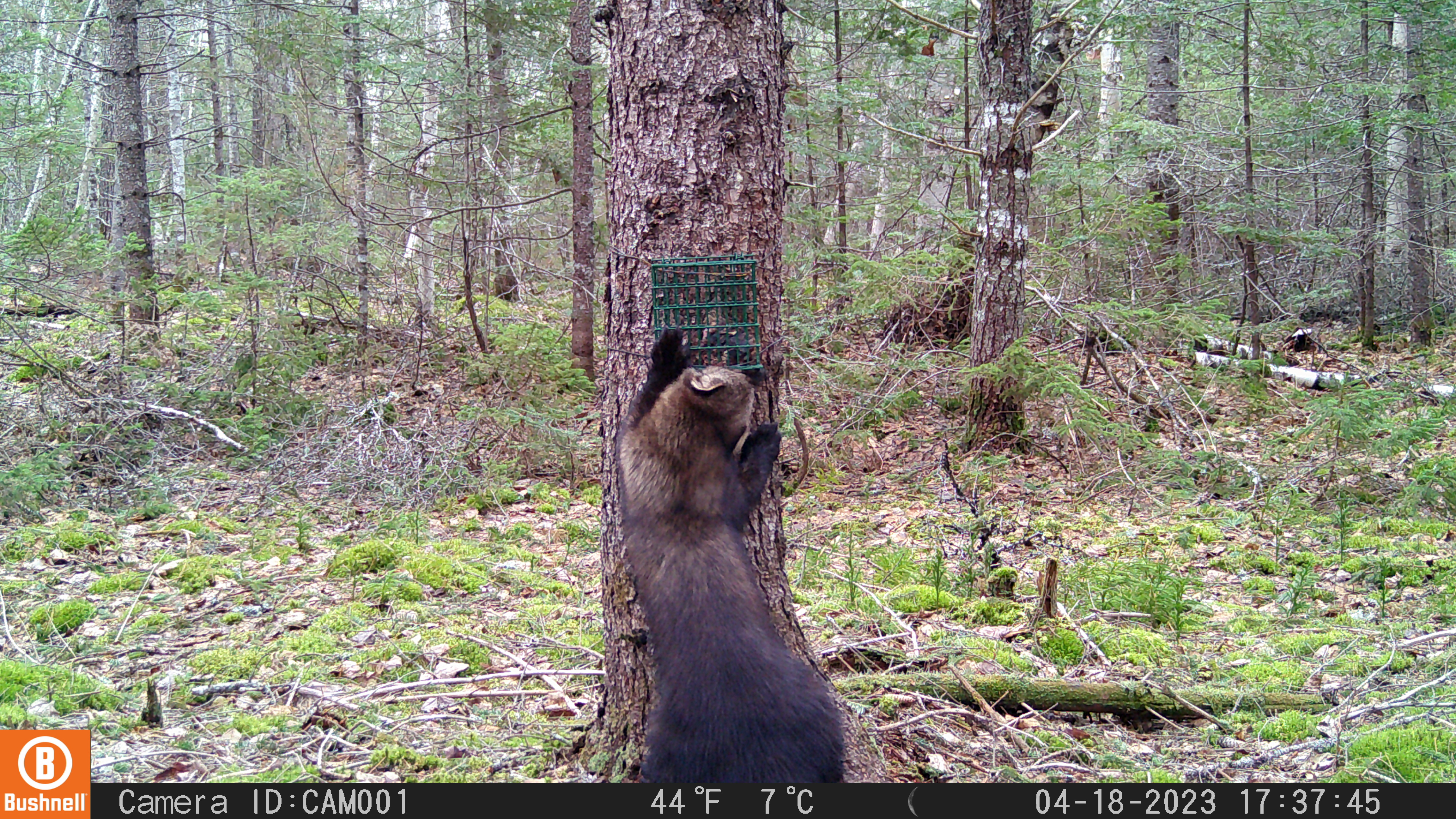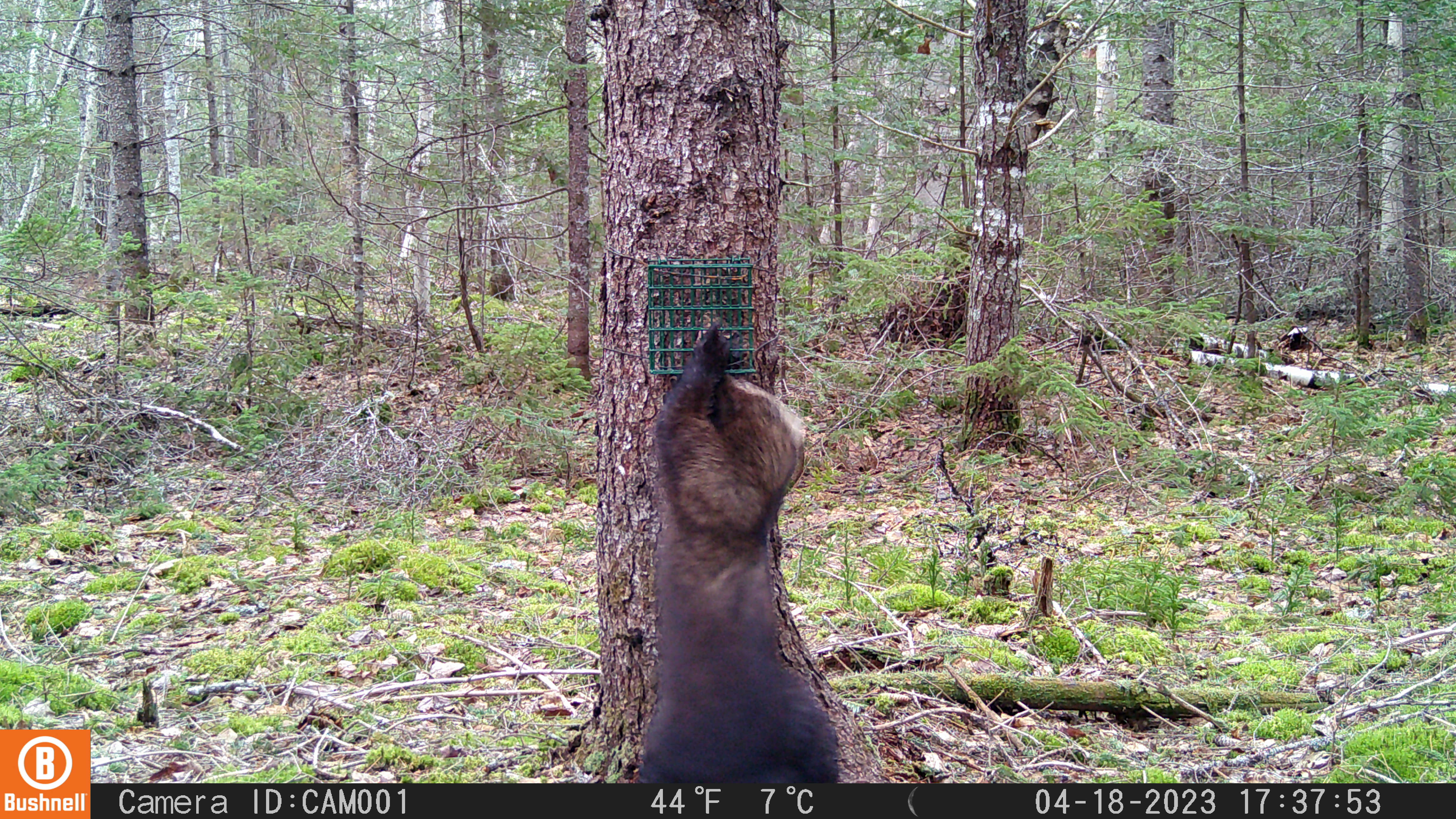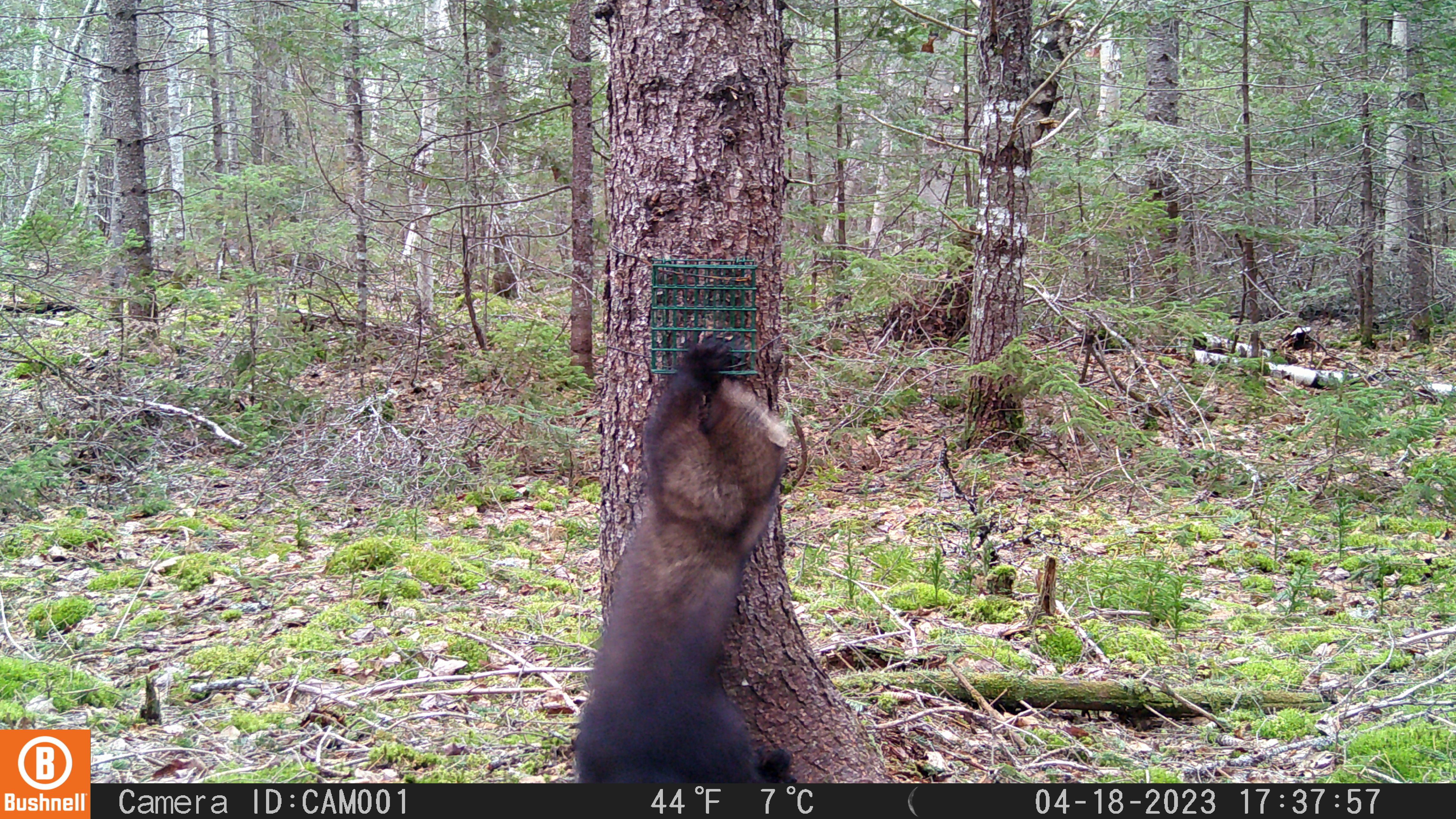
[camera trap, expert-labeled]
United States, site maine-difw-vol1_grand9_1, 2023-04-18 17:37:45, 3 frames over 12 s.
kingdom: Animalia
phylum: Chordata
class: Mammalia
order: Carnivora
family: Mustelidae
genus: Pekania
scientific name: Pekania pennanti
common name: fisher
Fisher (Pekania pennanti).